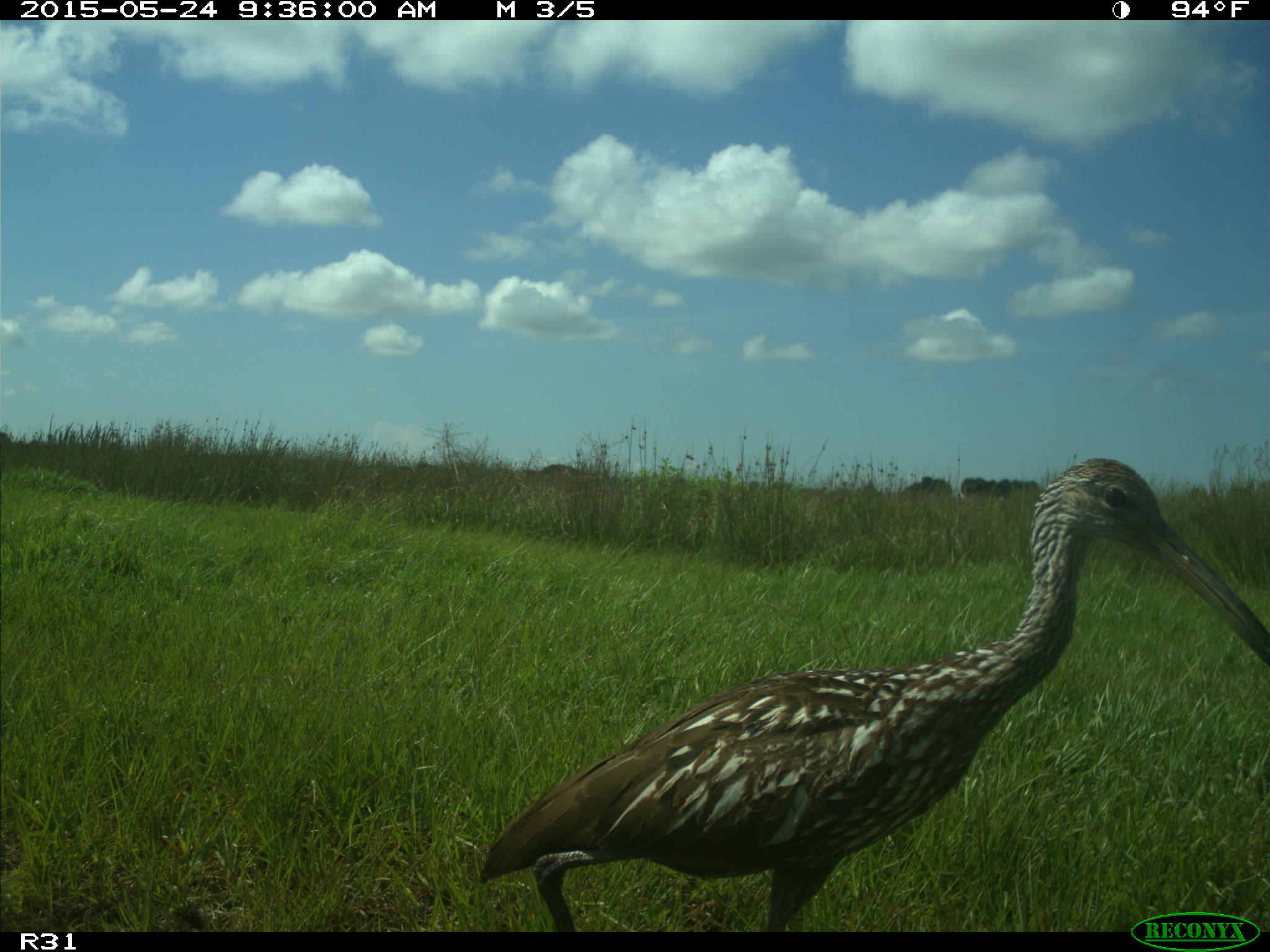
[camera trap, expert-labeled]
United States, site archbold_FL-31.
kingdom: Animalia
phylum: Chordata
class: Aves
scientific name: Aves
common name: birds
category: unidentified bird